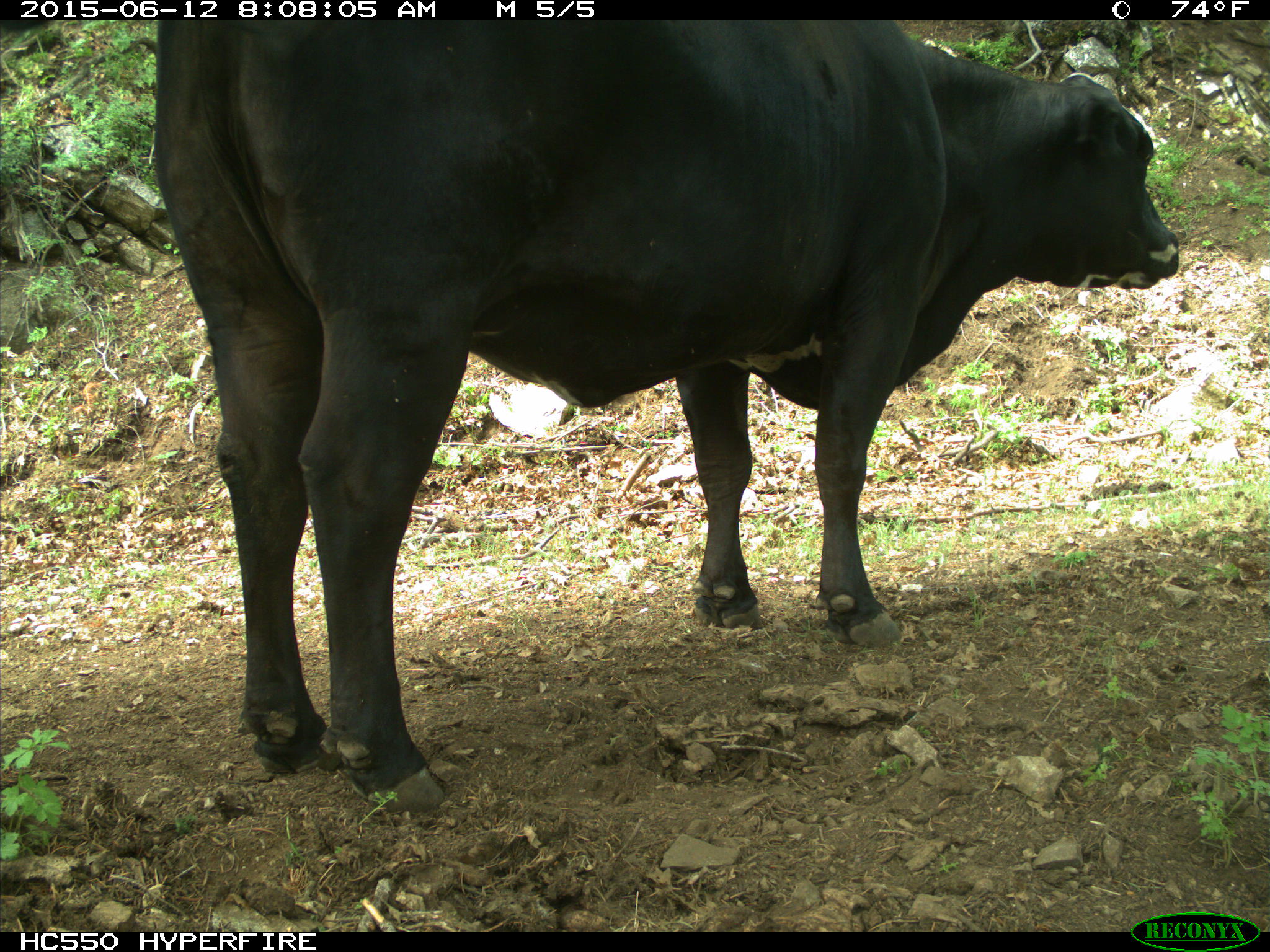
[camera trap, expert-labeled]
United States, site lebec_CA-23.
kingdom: Animalia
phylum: Chordata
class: Mammalia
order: Artiodactyla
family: Bovidae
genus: Bos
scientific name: Bos taurus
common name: domestic cow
Bos taurus (domestic cow).